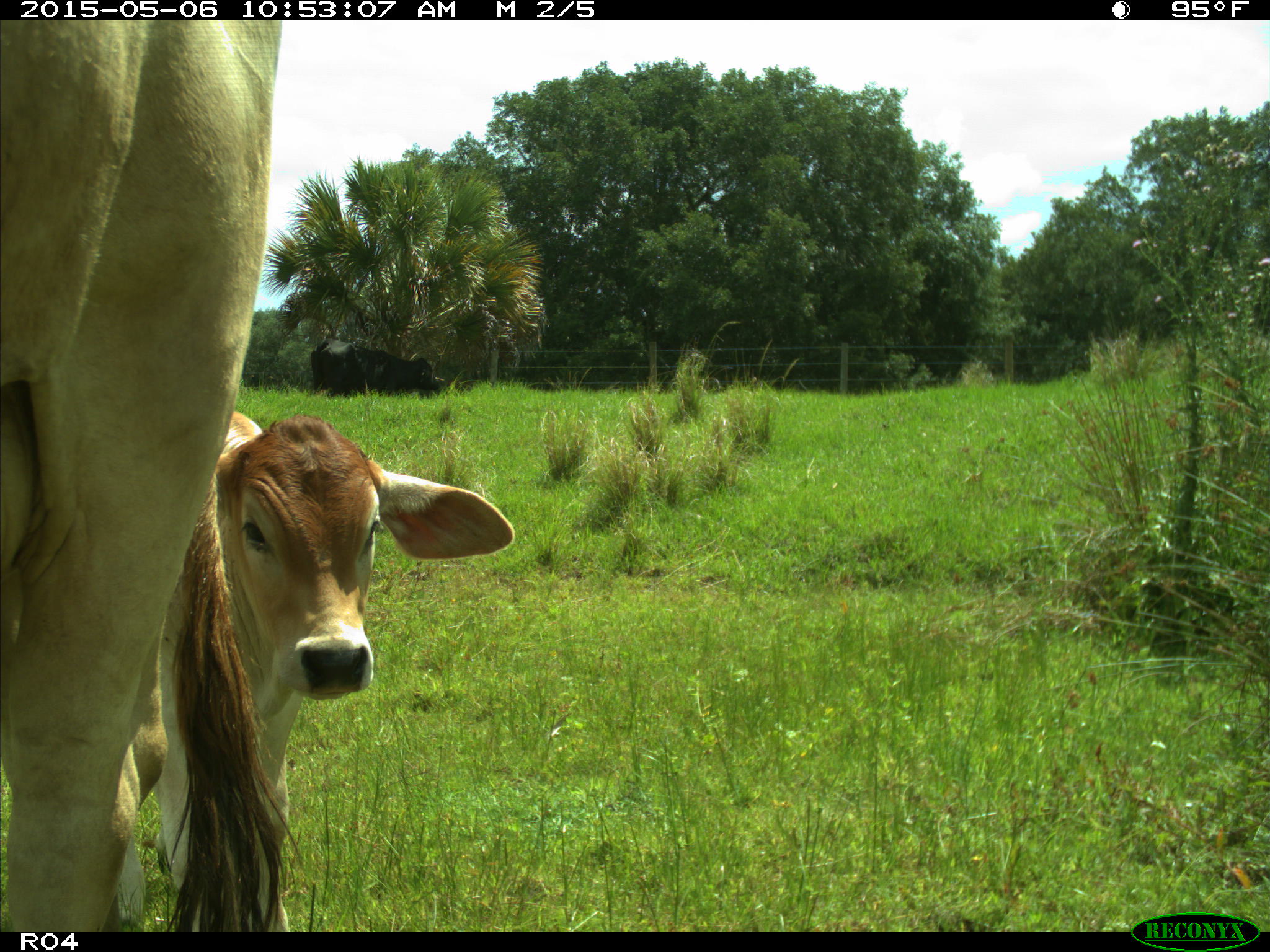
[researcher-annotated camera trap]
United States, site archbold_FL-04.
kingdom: Animalia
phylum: Chordata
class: Mammalia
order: Artiodactyla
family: Bovidae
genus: Bos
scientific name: Bos taurus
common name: domestic cow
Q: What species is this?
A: Bos taurus (domestic cow).